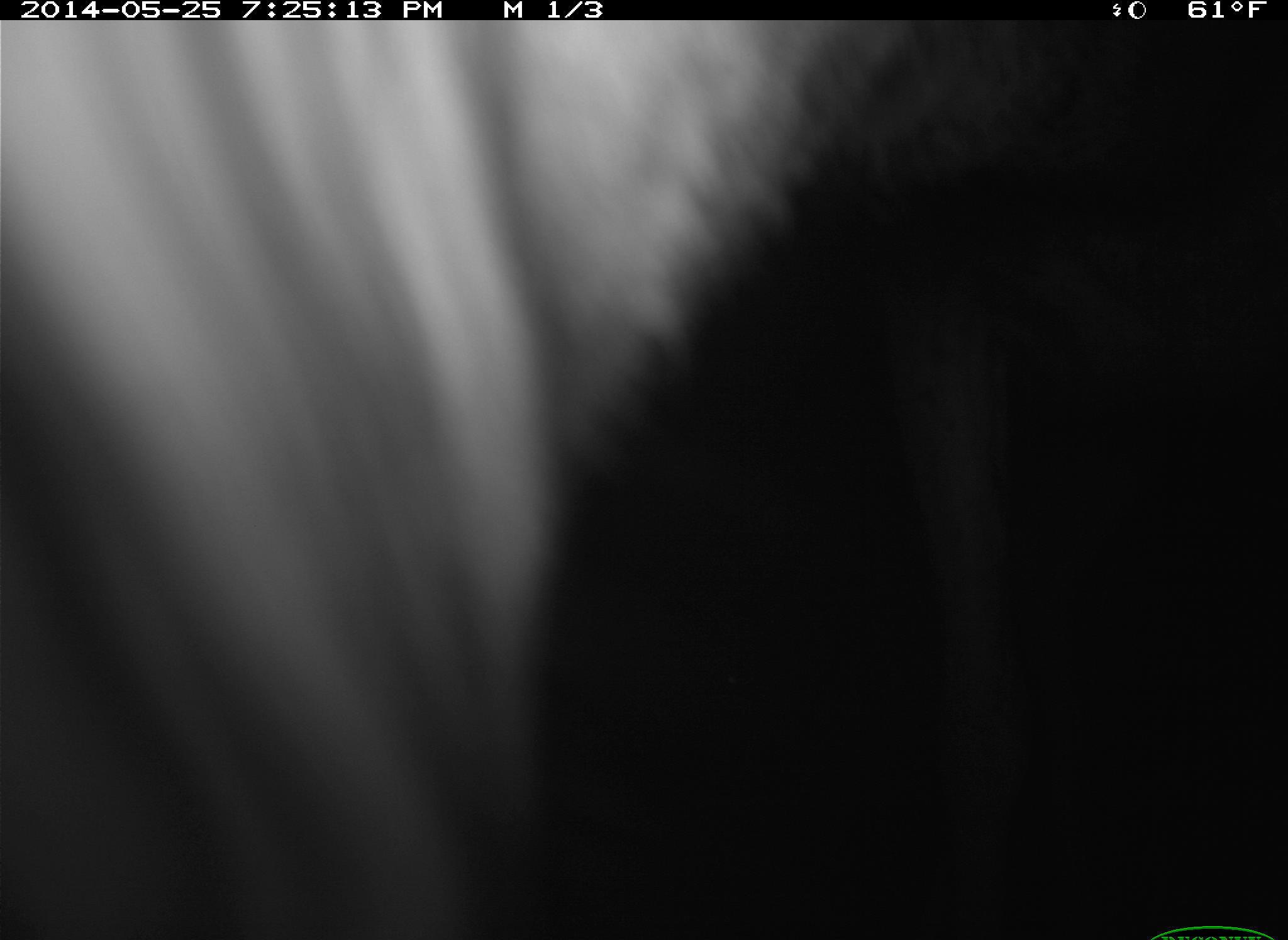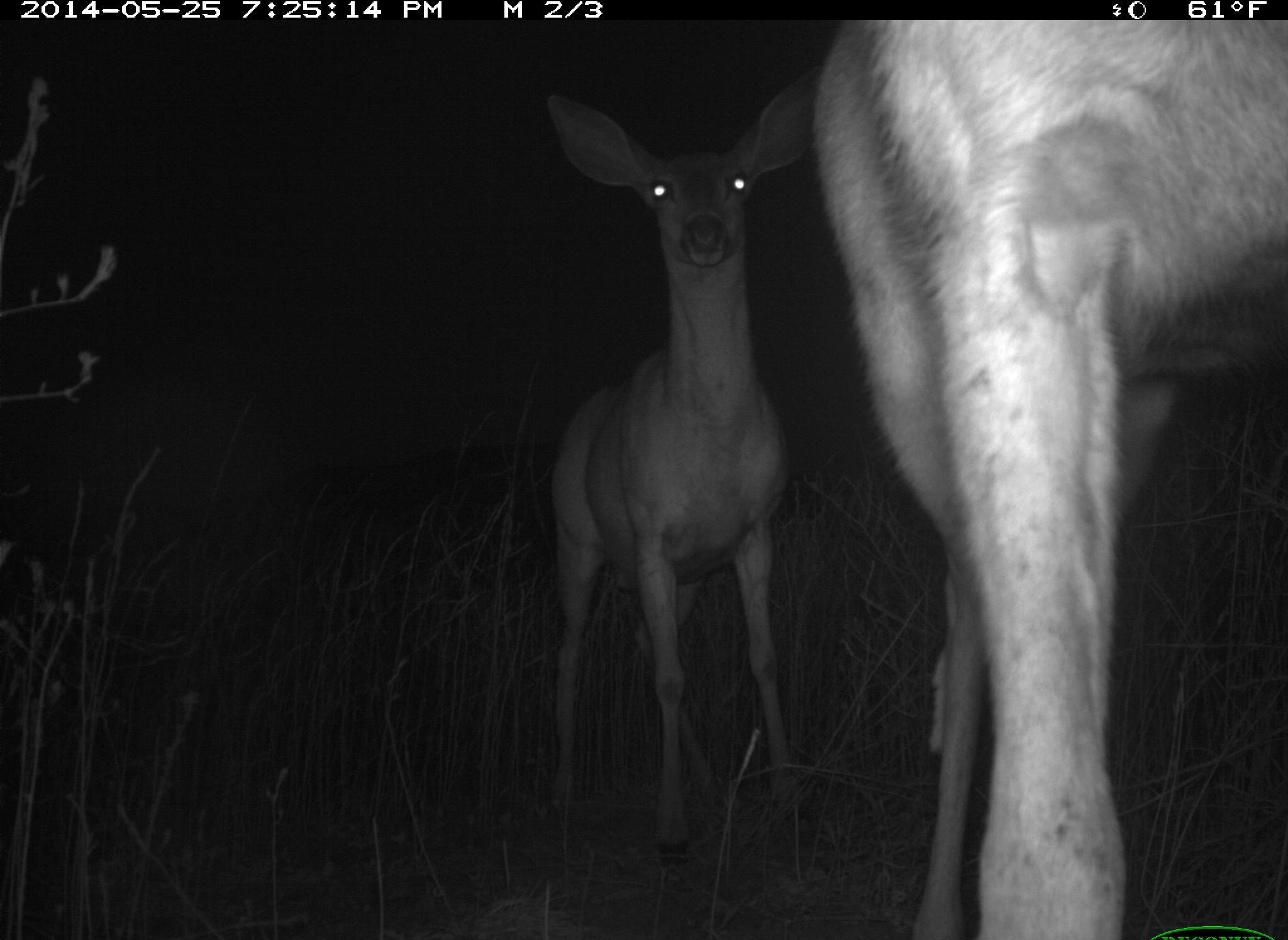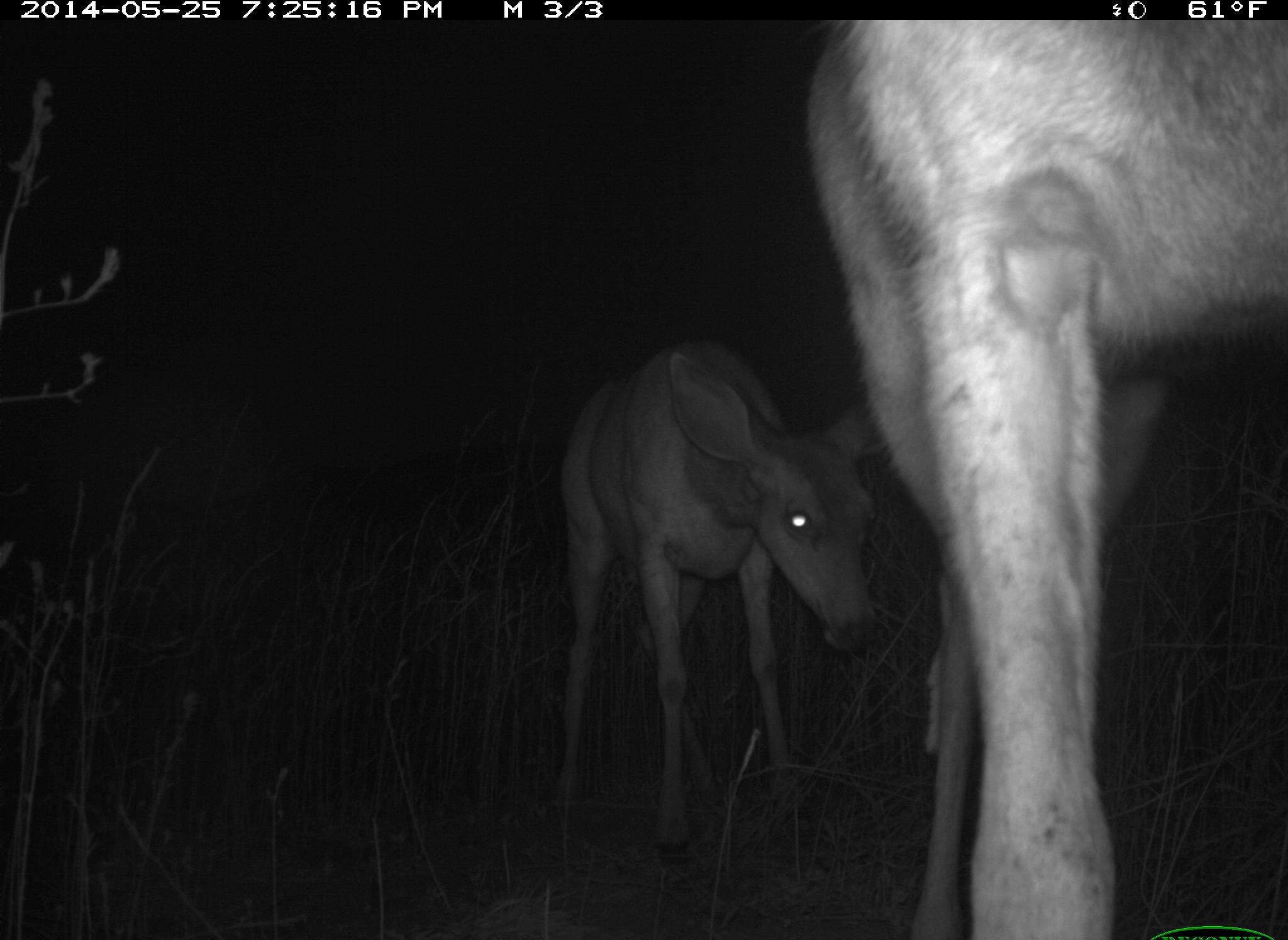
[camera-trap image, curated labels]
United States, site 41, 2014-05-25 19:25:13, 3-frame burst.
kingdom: Animalia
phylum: Chordata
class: Mammalia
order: Artiodactyla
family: Cervidae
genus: Odocoileus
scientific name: Odocoileus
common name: deer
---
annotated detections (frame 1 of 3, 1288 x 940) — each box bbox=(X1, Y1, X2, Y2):
deer: bbox=(0, 27, 946, 936)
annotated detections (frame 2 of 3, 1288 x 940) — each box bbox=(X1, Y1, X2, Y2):
deer: bbox=(811, 21, 1286, 940); bbox=(533, 74, 852, 862)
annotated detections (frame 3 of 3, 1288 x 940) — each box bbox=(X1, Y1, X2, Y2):
deer: bbox=(803, 17, 1288, 908); bbox=(528, 327, 908, 887)